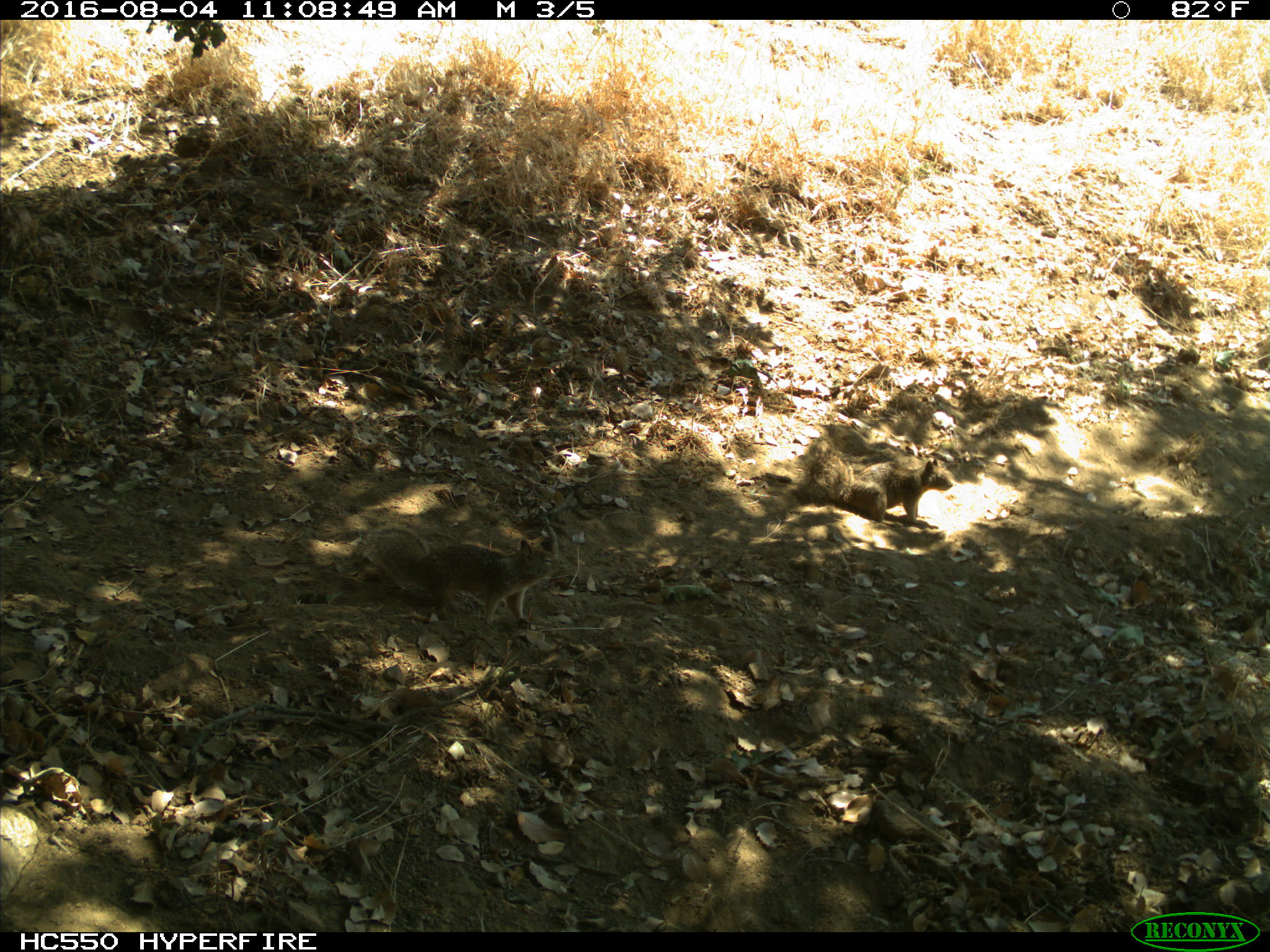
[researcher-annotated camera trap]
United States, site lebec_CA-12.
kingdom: Animalia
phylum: Chordata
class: Mammalia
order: Rodentia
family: Sciuridae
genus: Otospermophilus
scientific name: Otospermophilus beecheyi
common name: california ground squirrel